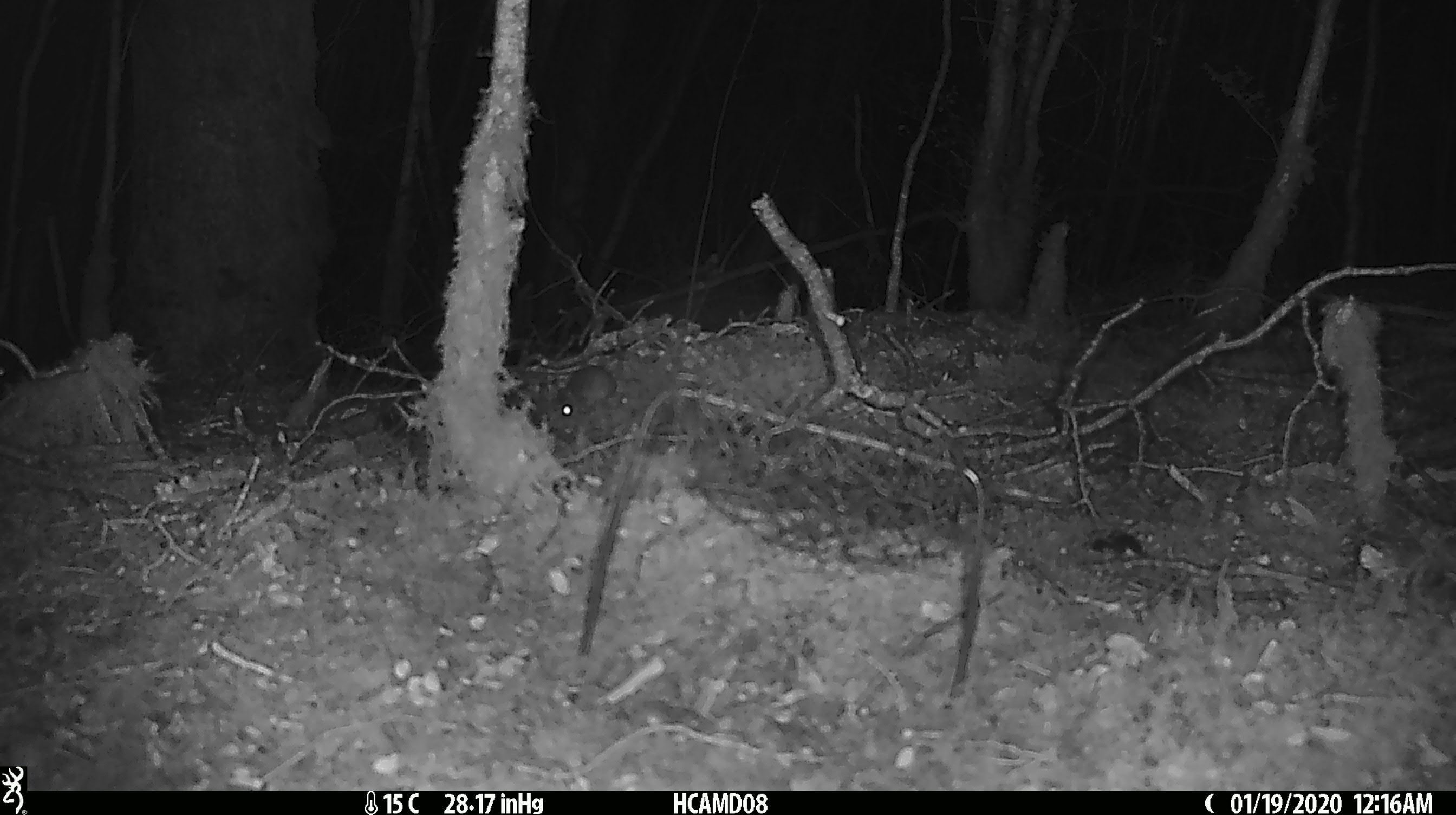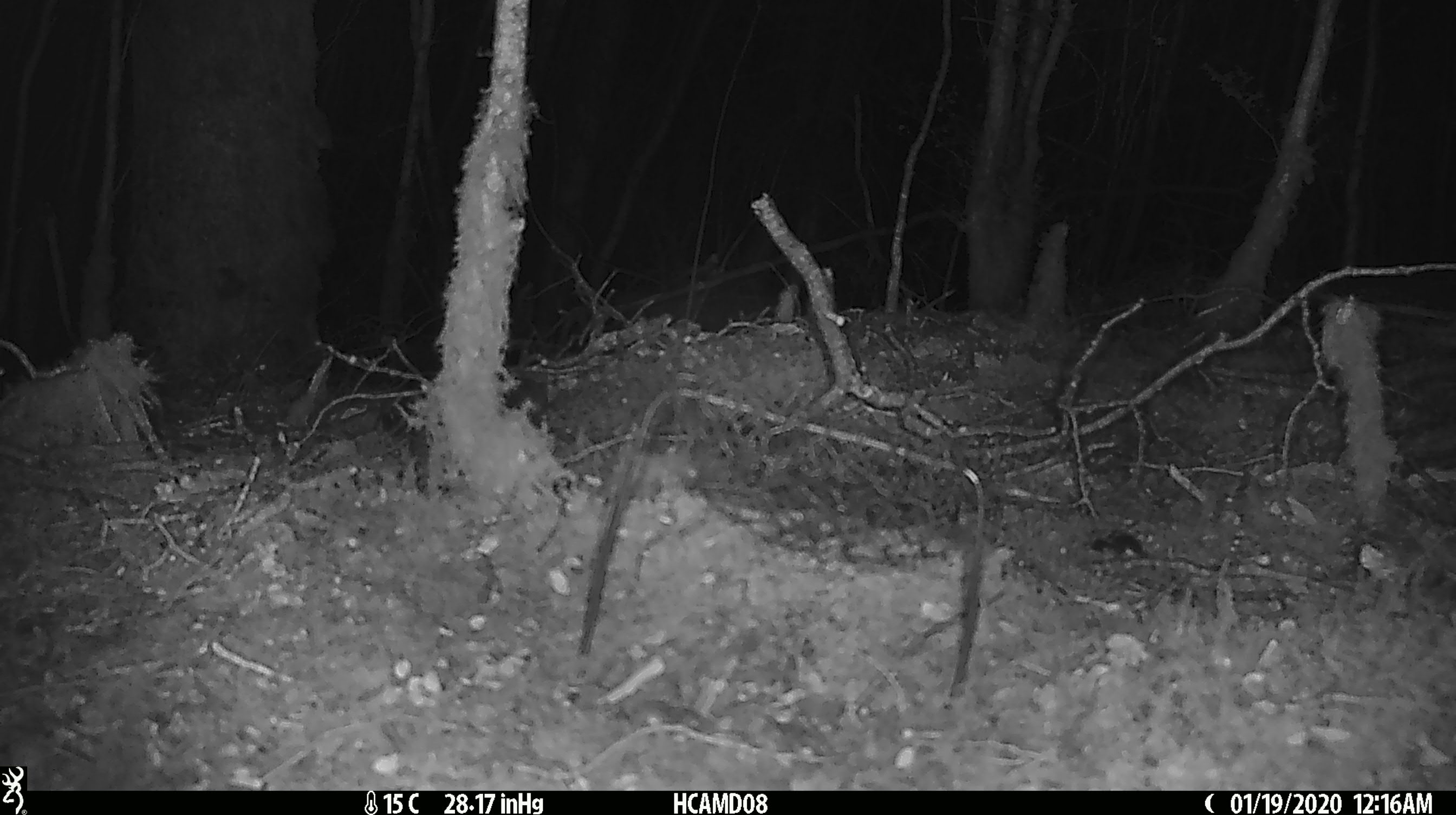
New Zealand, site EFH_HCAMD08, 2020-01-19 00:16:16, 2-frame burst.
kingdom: Animalia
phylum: Chordata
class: Mammalia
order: Rodentia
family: Muridae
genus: Mus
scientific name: Mus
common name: mouse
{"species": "mouse (Mus)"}